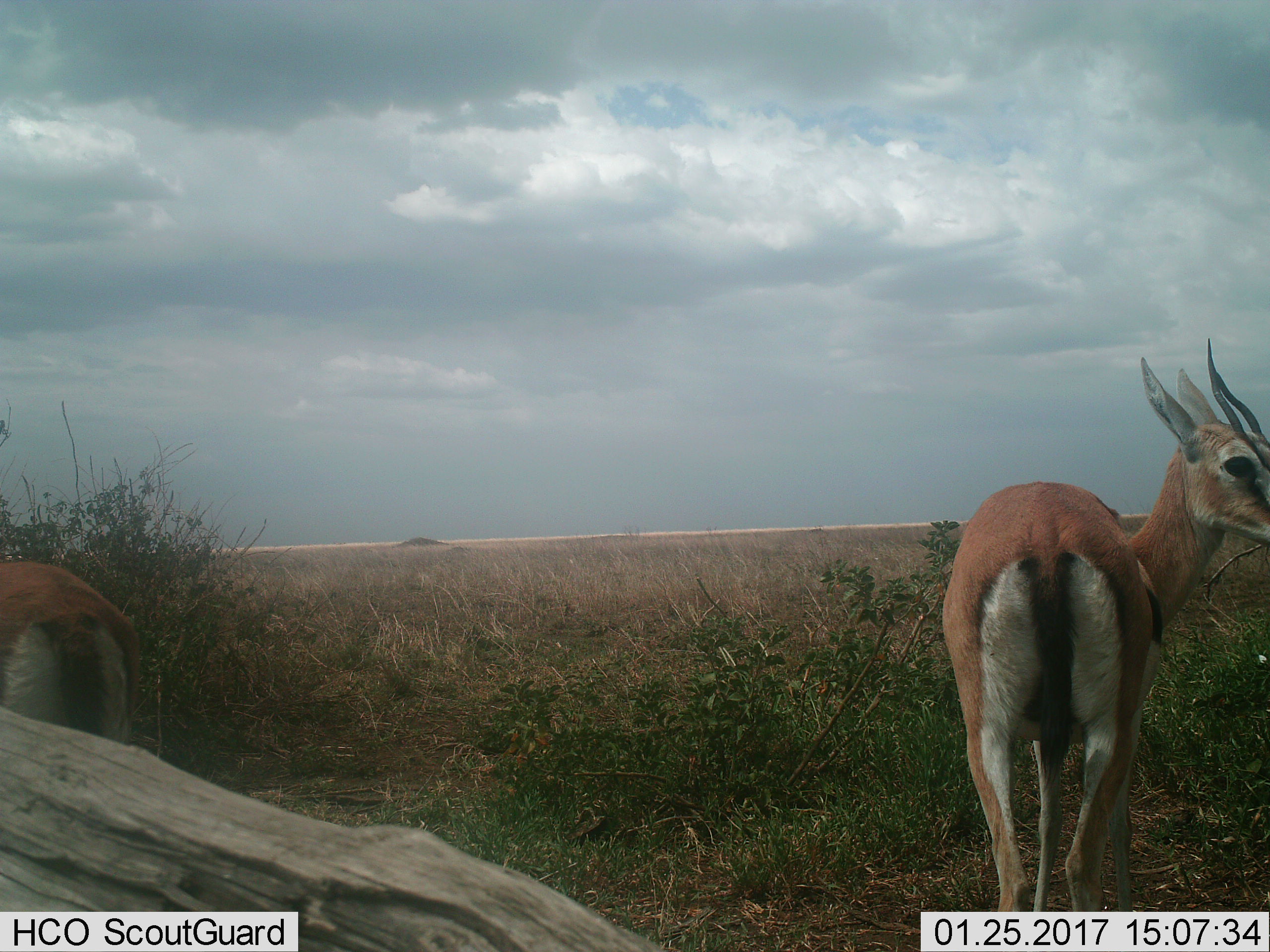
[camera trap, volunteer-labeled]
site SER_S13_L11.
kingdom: Animalia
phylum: Chordata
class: Mammalia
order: Artiodactyla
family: Bovidae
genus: Eudorcas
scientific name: Eudorcas thomsonii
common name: thomson's gazelle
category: gazellethomsons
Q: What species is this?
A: Gazellethomsons (thomson's gazelle) (Eudorcas thomsonii).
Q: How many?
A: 2.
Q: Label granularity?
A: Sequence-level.